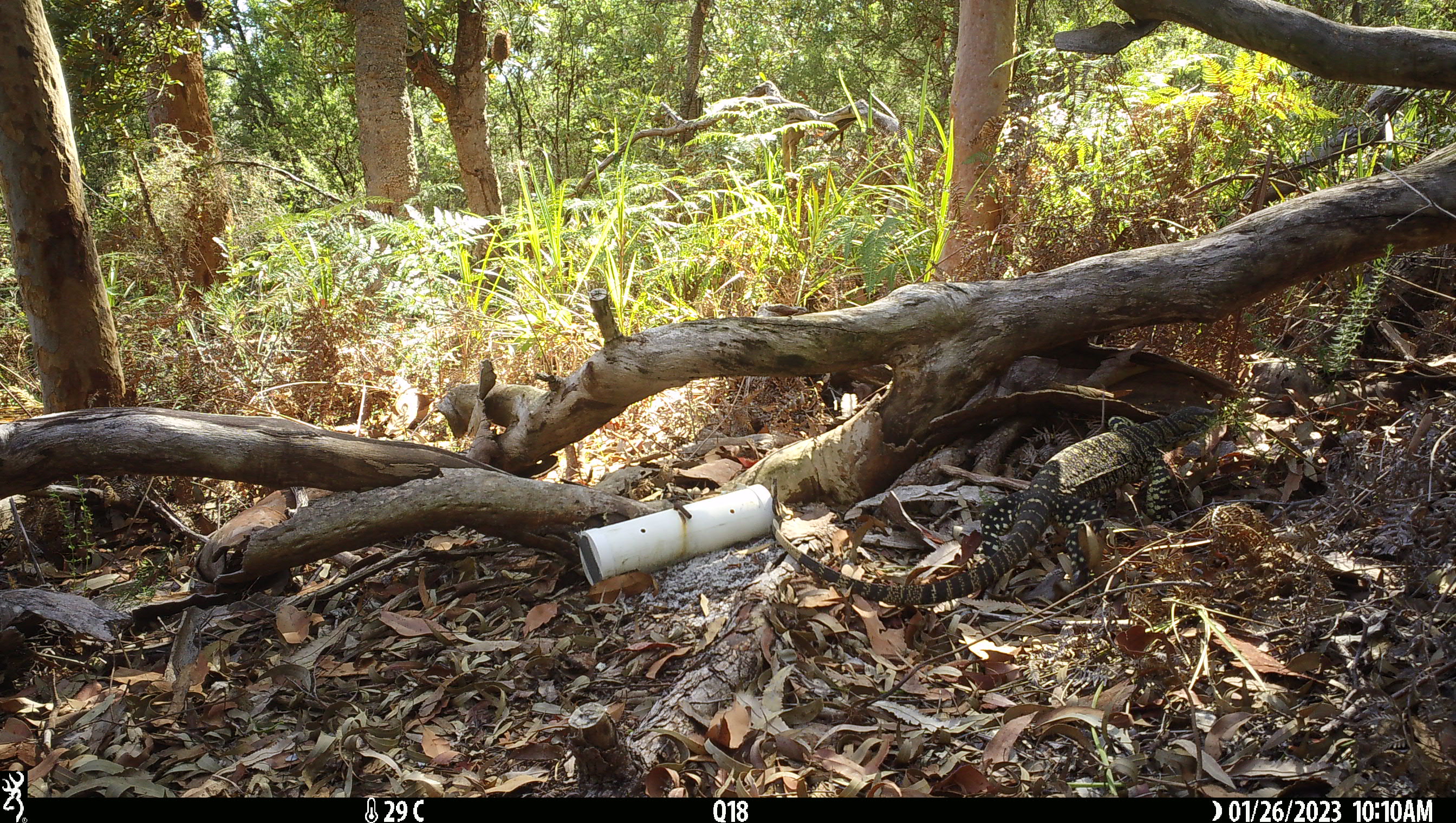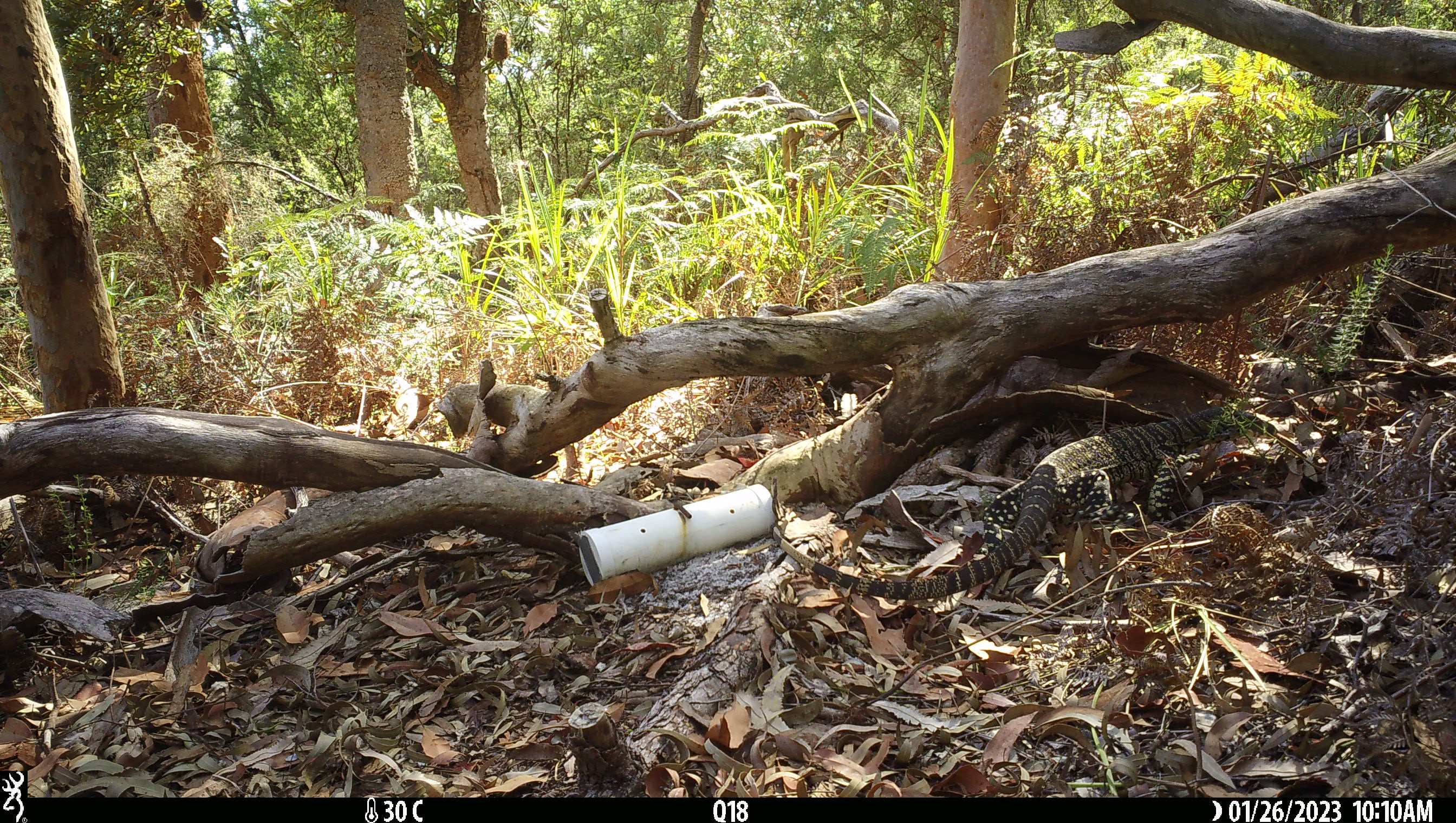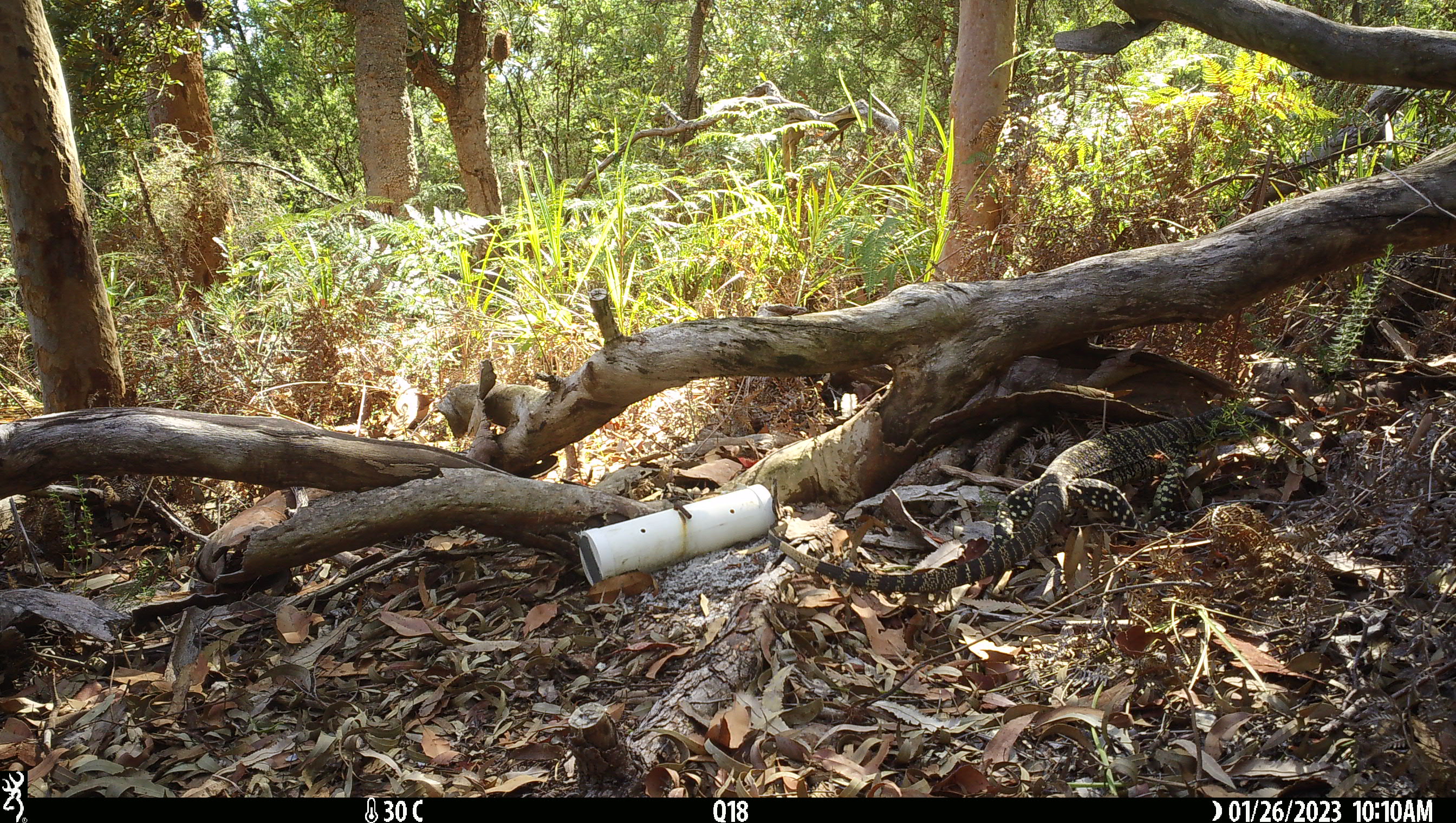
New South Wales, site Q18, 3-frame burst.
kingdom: Animalia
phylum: Chordata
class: Reptilia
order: Squamata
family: Varanidae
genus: Varanus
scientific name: Varanus varius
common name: lace monitor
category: goanna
Goanna (lace monitor) (Varanus varius).